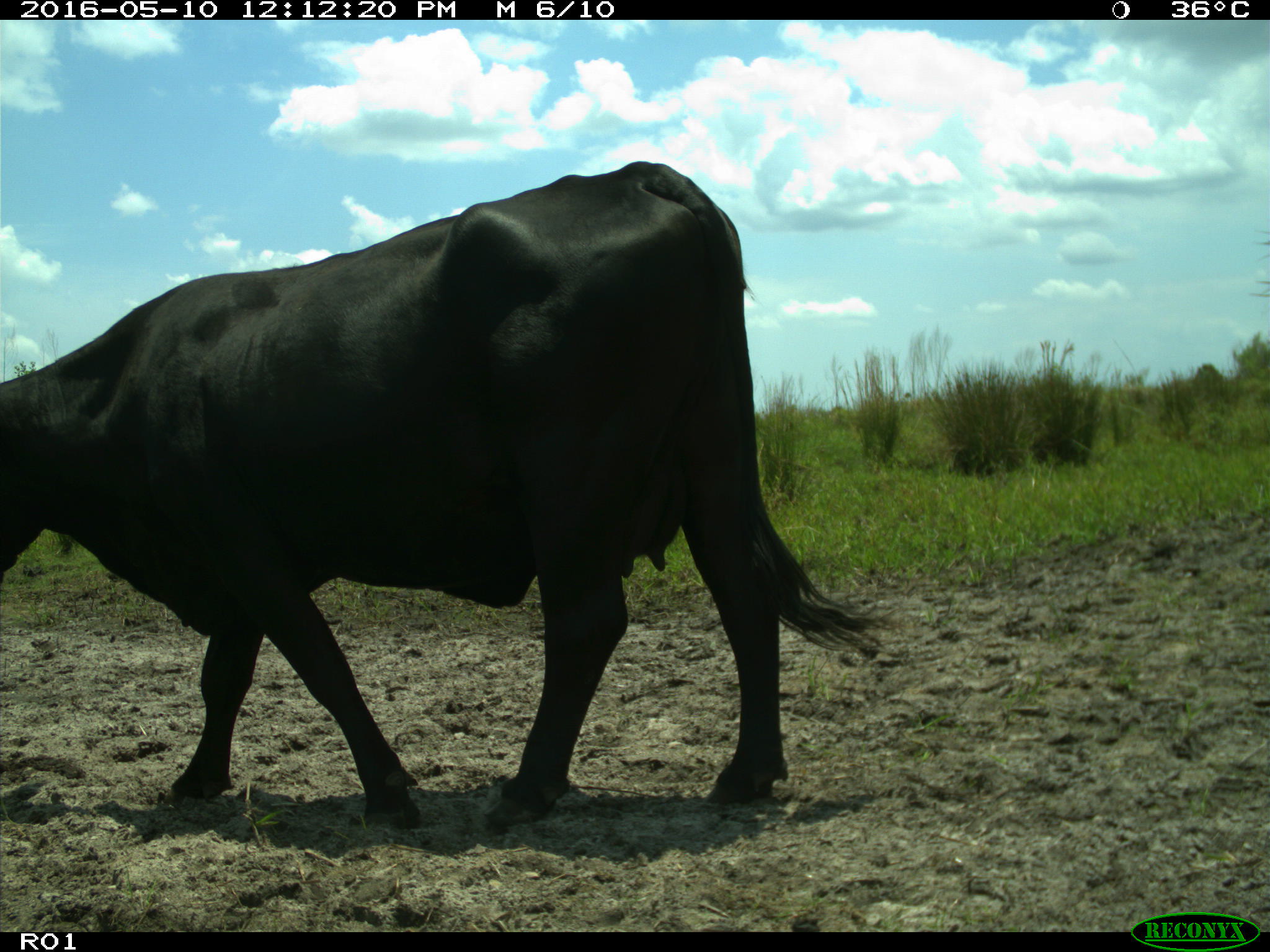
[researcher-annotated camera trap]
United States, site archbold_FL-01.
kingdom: Animalia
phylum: Chordata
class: Mammalia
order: Artiodactyla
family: Bovidae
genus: Bos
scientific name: Bos taurus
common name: domestic cow